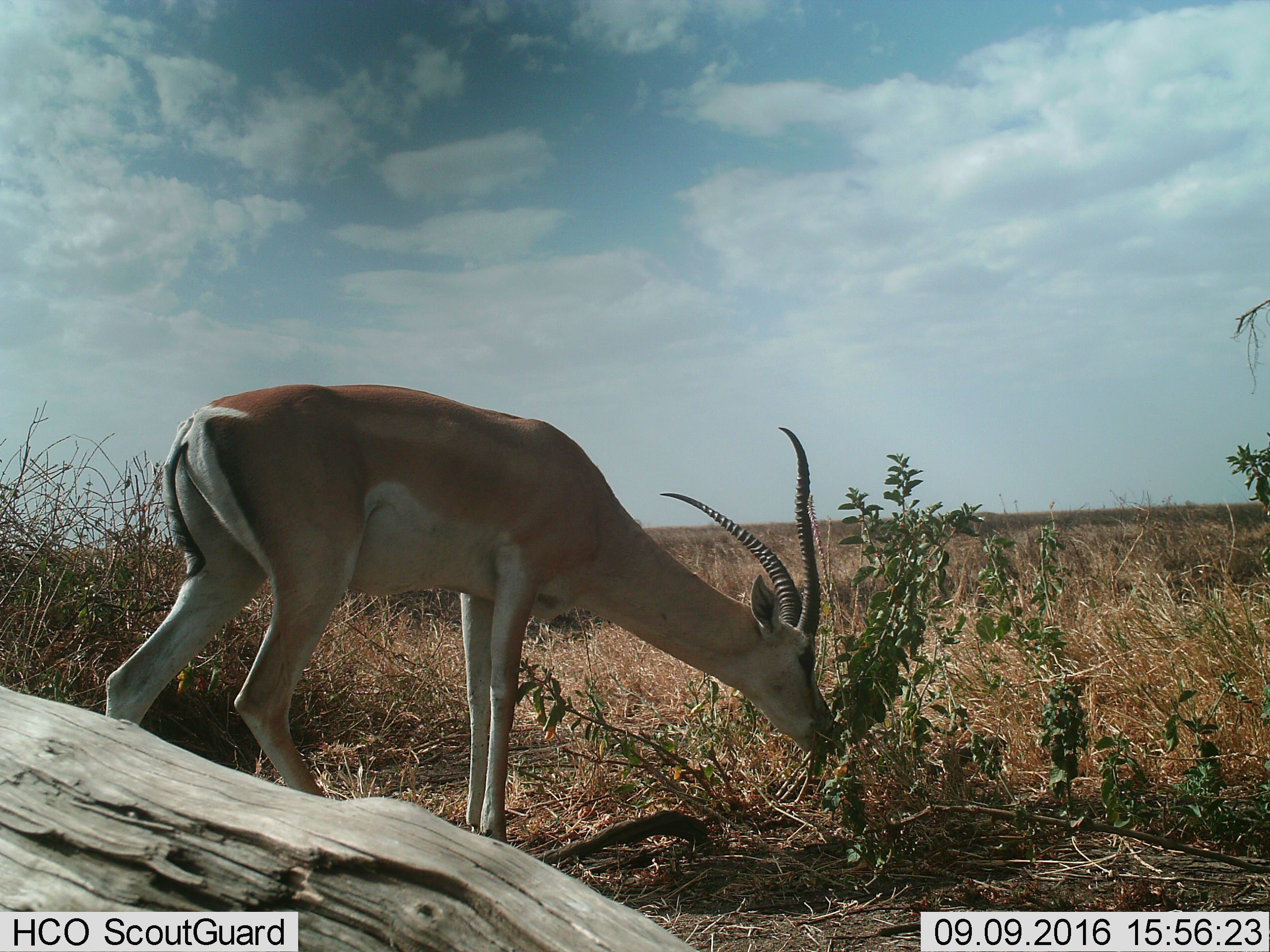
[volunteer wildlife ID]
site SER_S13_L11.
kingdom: Animalia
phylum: Chordata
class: Mammalia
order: Artiodactyla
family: Bovidae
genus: Nanger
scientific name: Nanger granti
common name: grant's gazelle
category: gazellegrants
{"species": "gazellegrants (grant's gazelle) (Nanger granti)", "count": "1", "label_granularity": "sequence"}